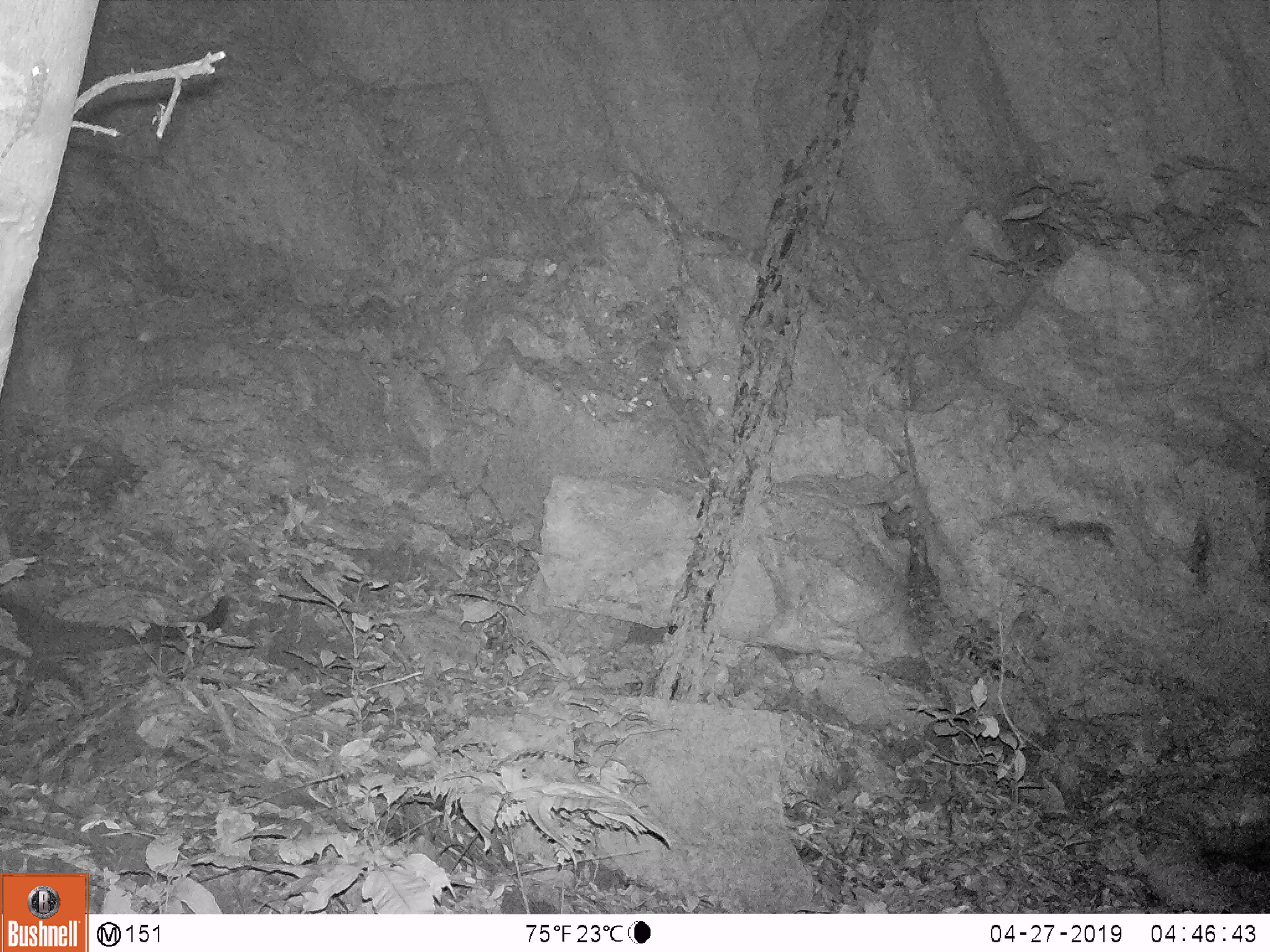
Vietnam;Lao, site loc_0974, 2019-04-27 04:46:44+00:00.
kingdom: Animalia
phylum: Chordata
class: Mammalia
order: Carnivora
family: Viverridae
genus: Paguma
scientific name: Paguma larvata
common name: masked palm civet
Masked palm civet (Paguma larvata). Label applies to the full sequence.